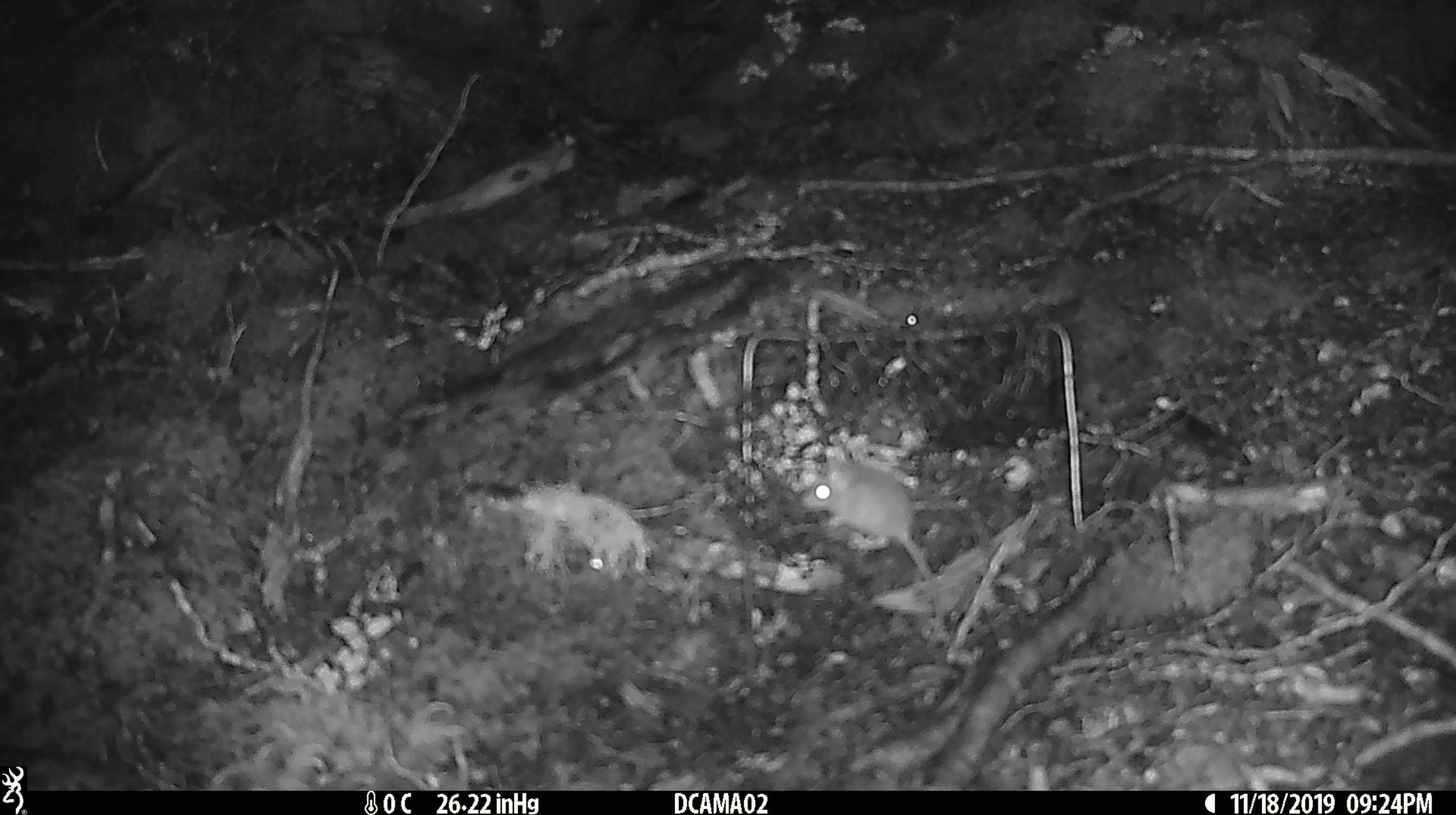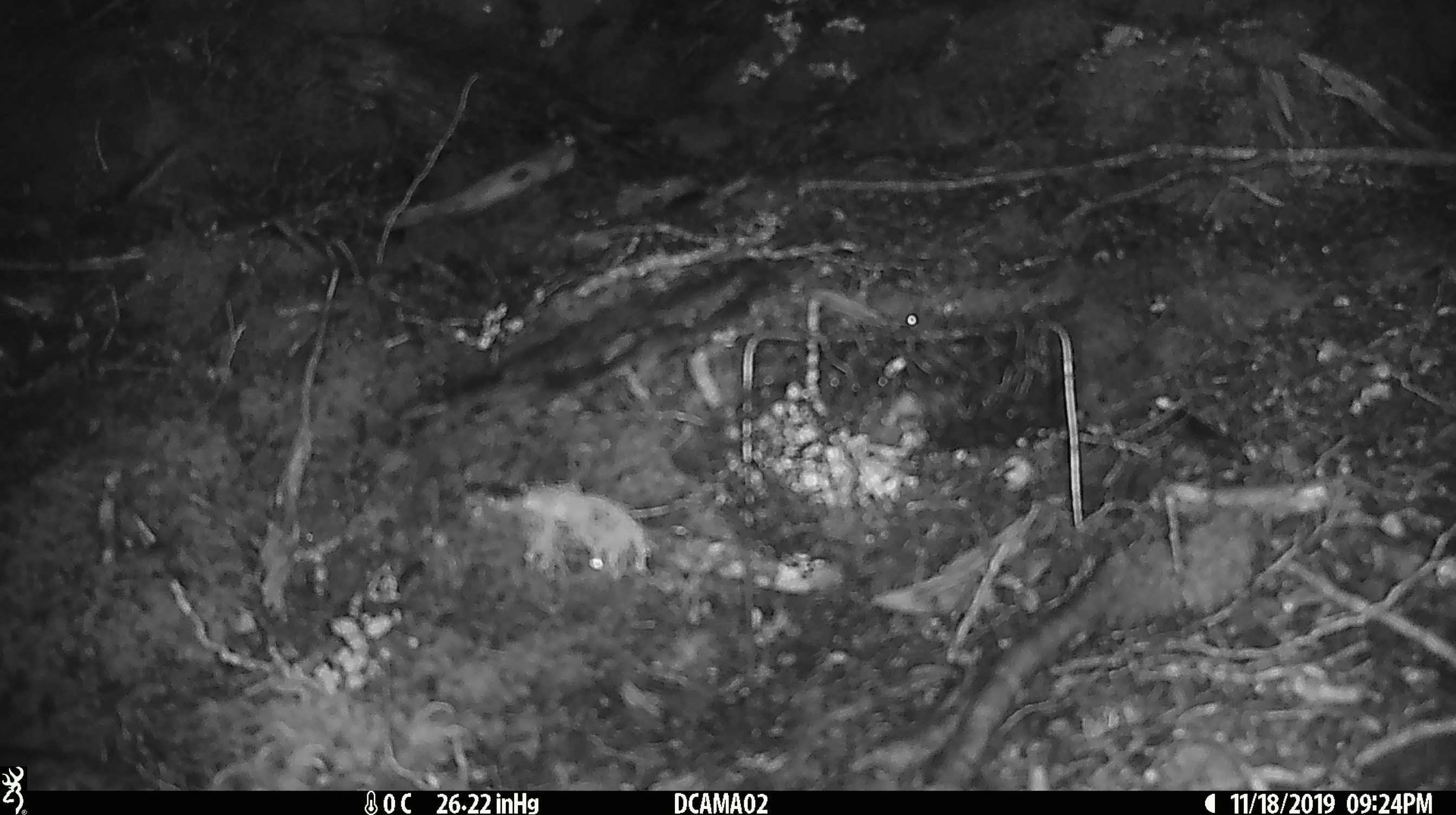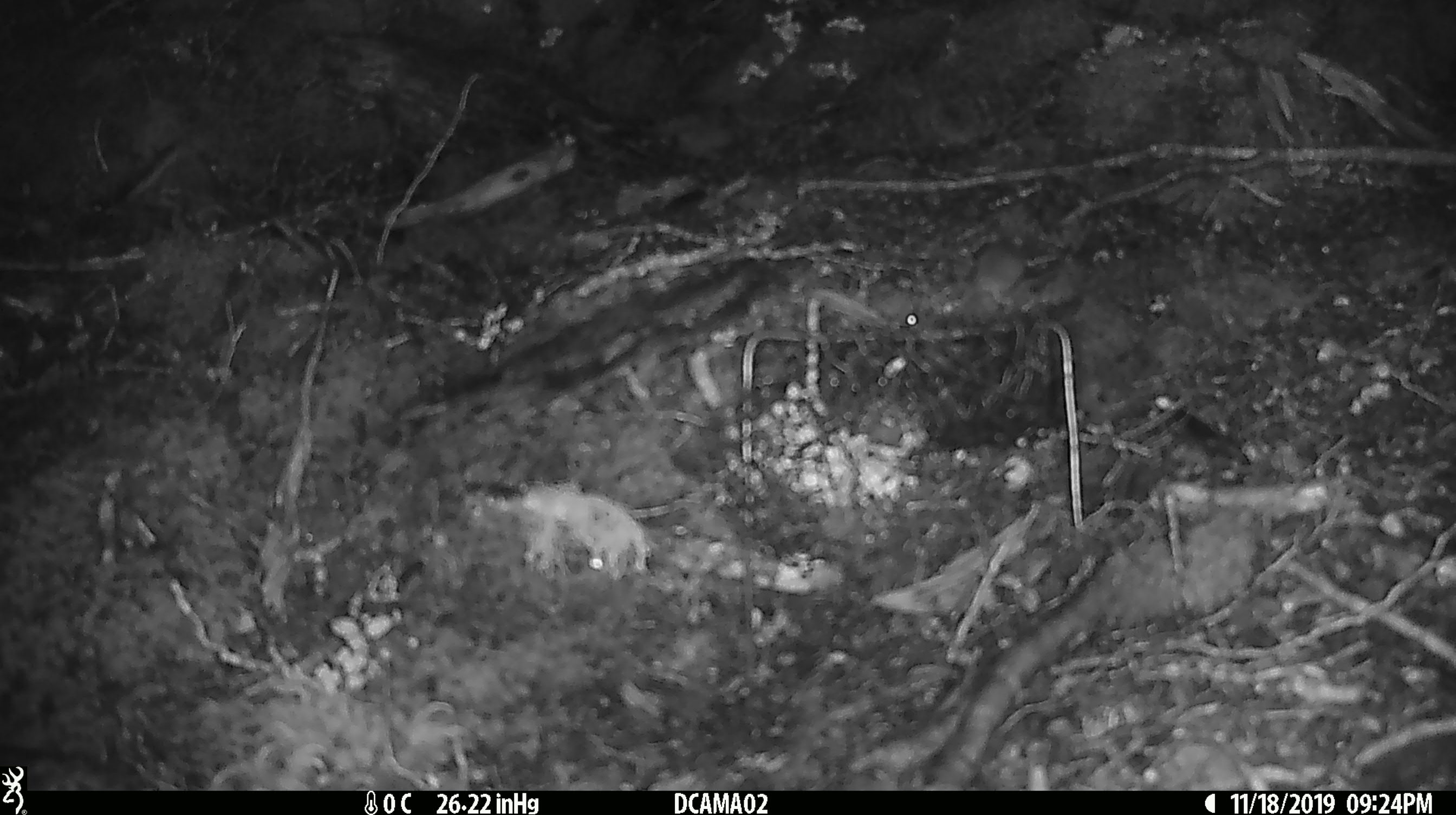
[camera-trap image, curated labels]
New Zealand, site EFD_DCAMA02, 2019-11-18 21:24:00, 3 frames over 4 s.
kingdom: Animalia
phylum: Chordata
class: Mammalia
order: Rodentia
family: Muridae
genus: Mus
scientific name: Mus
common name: mouse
Mouse (Mus).